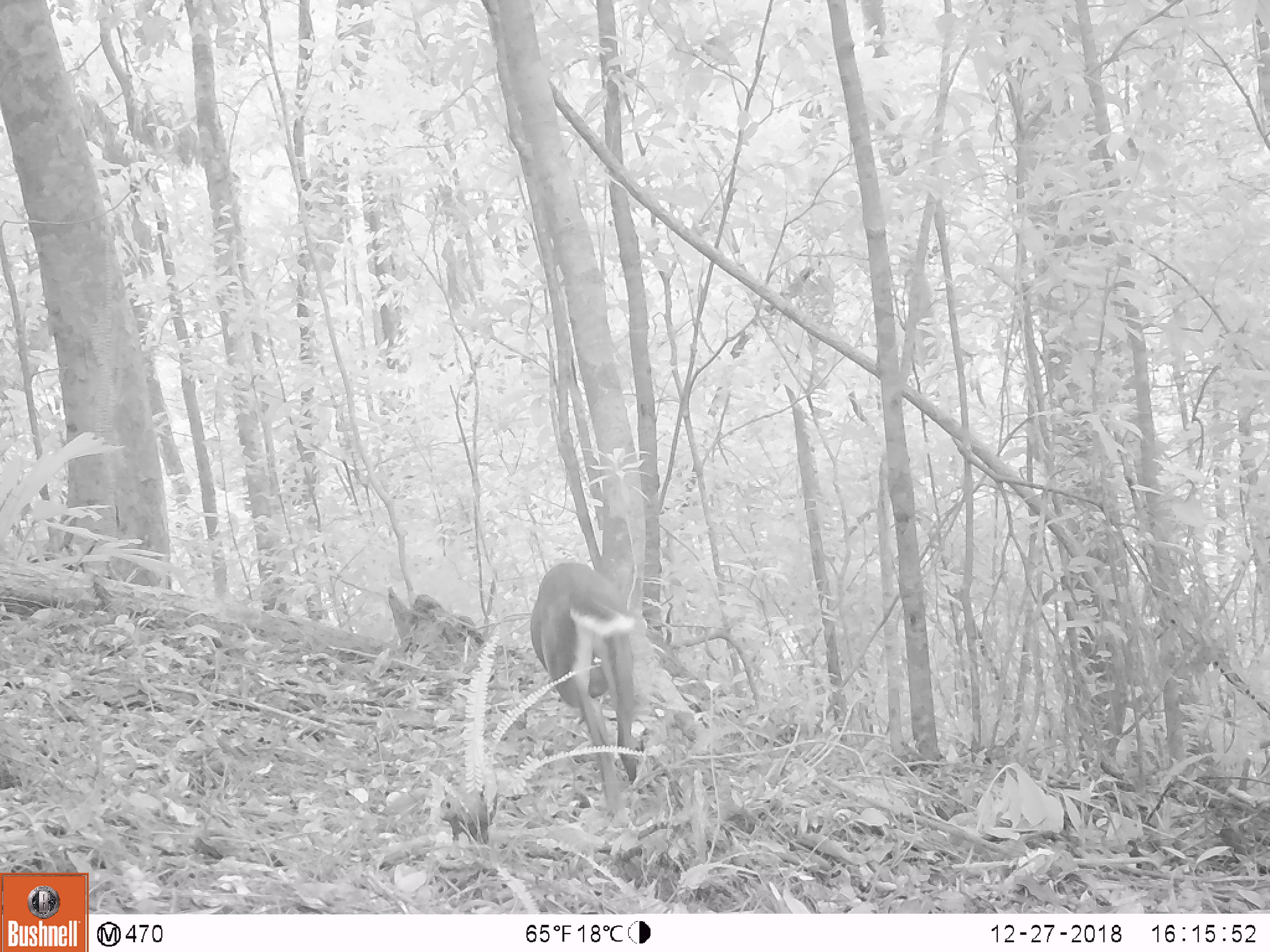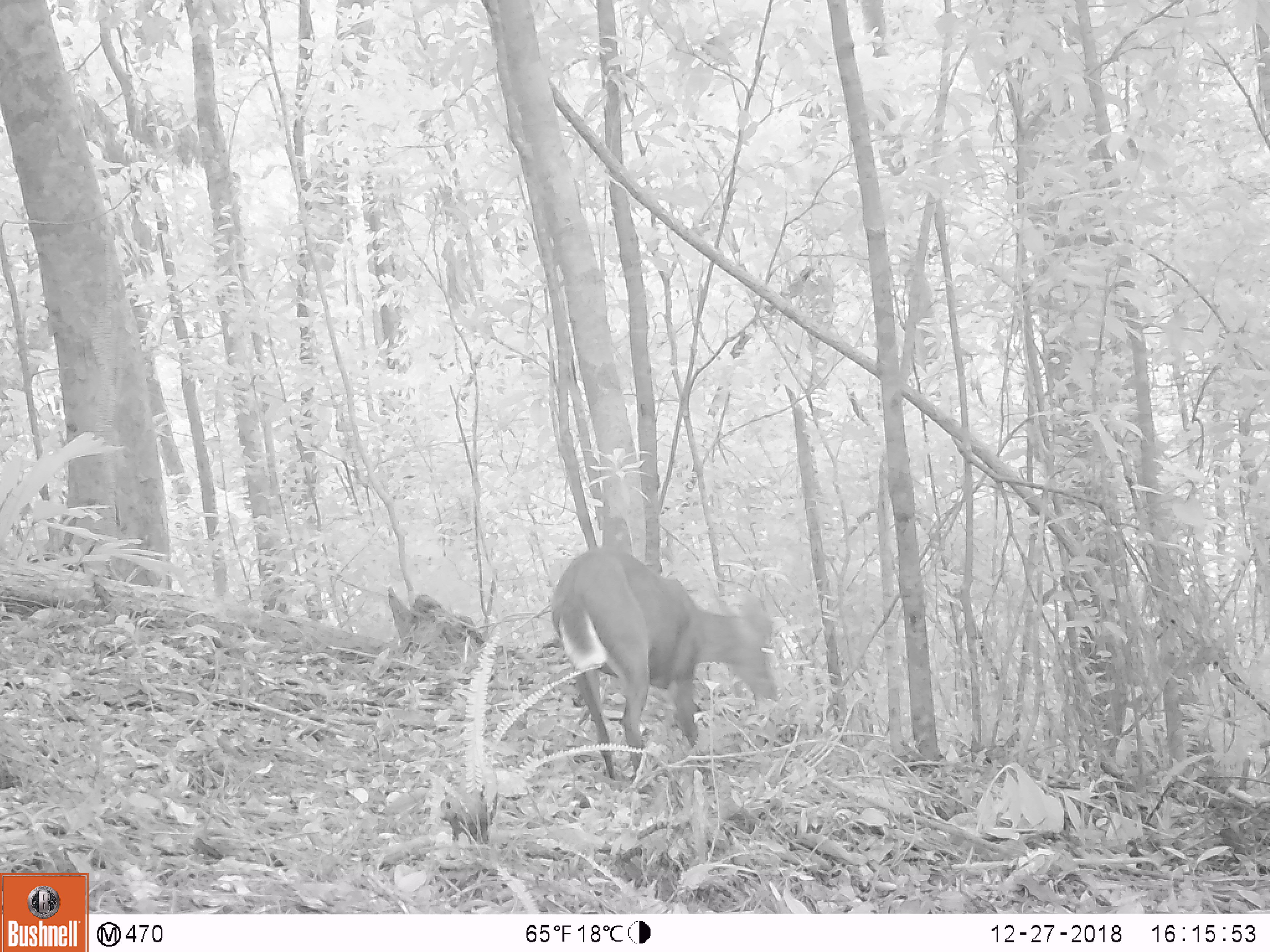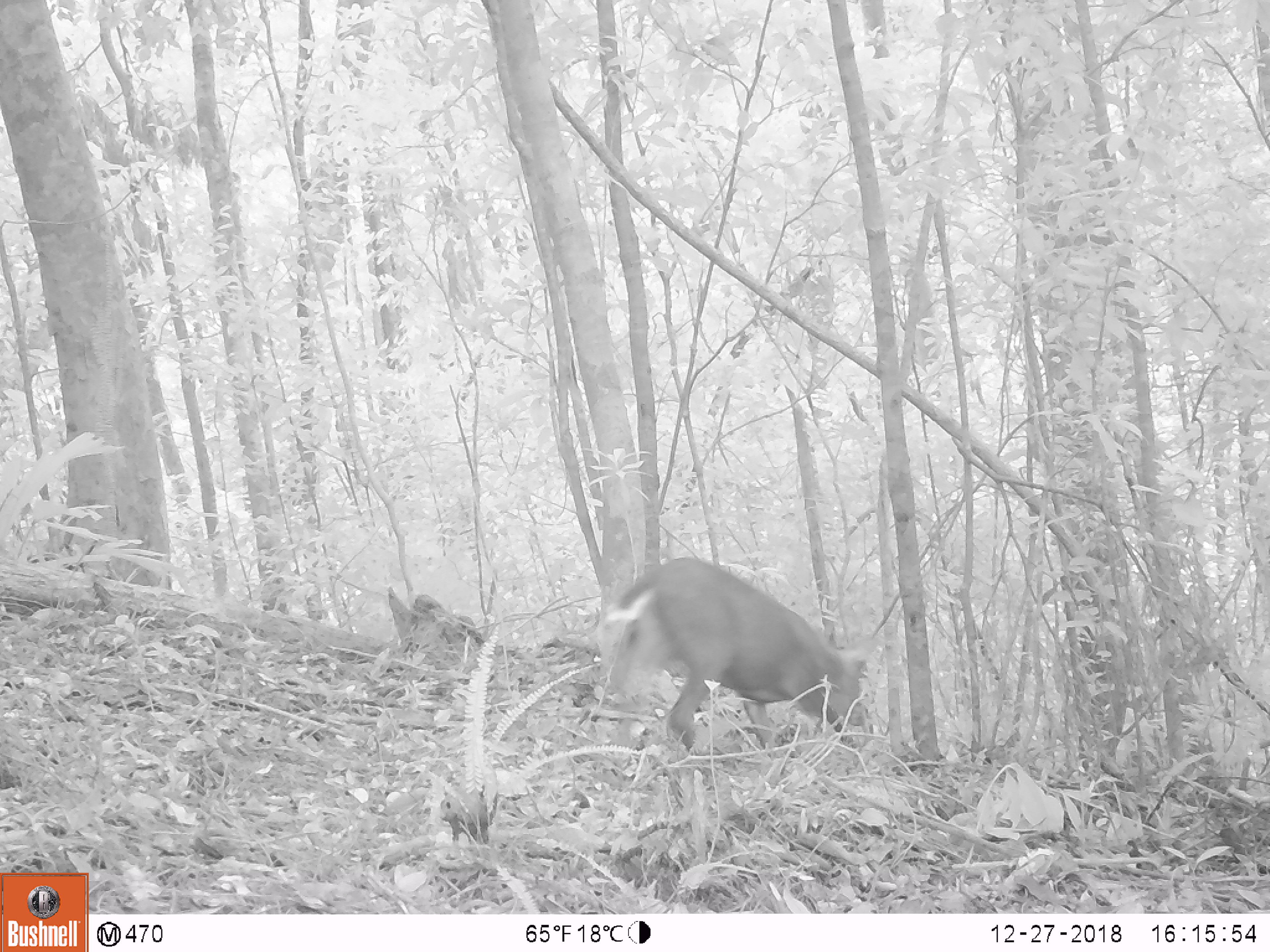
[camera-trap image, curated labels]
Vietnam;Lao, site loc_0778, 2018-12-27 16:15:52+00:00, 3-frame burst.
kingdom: Animalia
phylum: Chordata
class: Mammalia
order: Artiodactyla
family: Cervidae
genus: Muntiacus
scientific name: Muntiacus rooseveltorum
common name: roosevelt's muntjac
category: roosevelts muntjac group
Roosevelts muntjac group (roosevelt's muntjac) (Muntiacus rooseveltorum). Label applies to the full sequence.